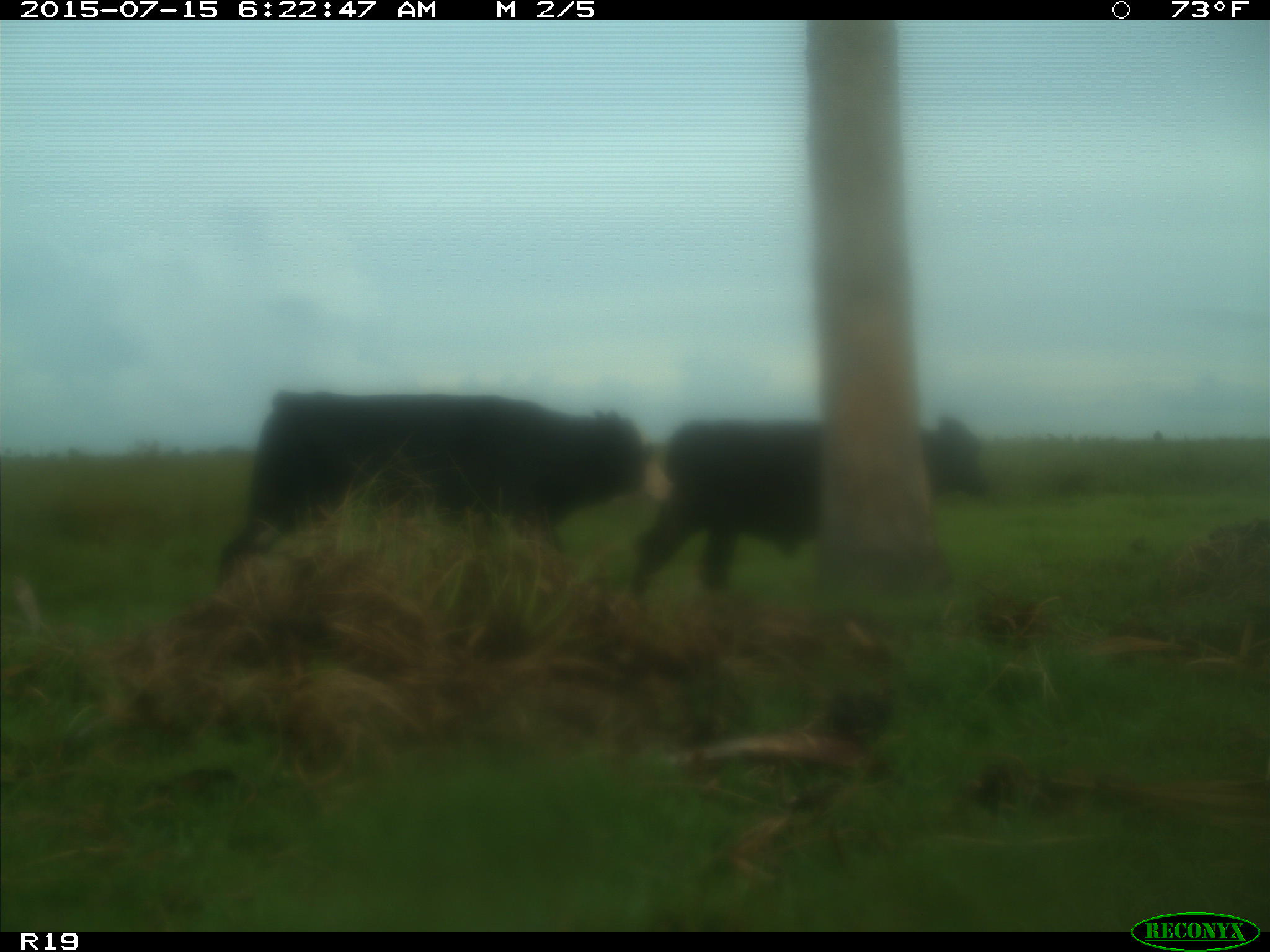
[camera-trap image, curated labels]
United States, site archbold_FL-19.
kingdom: Animalia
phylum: Chordata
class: Mammalia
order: Artiodactyla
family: Bovidae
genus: Bos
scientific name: Bos taurus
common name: domestic cow